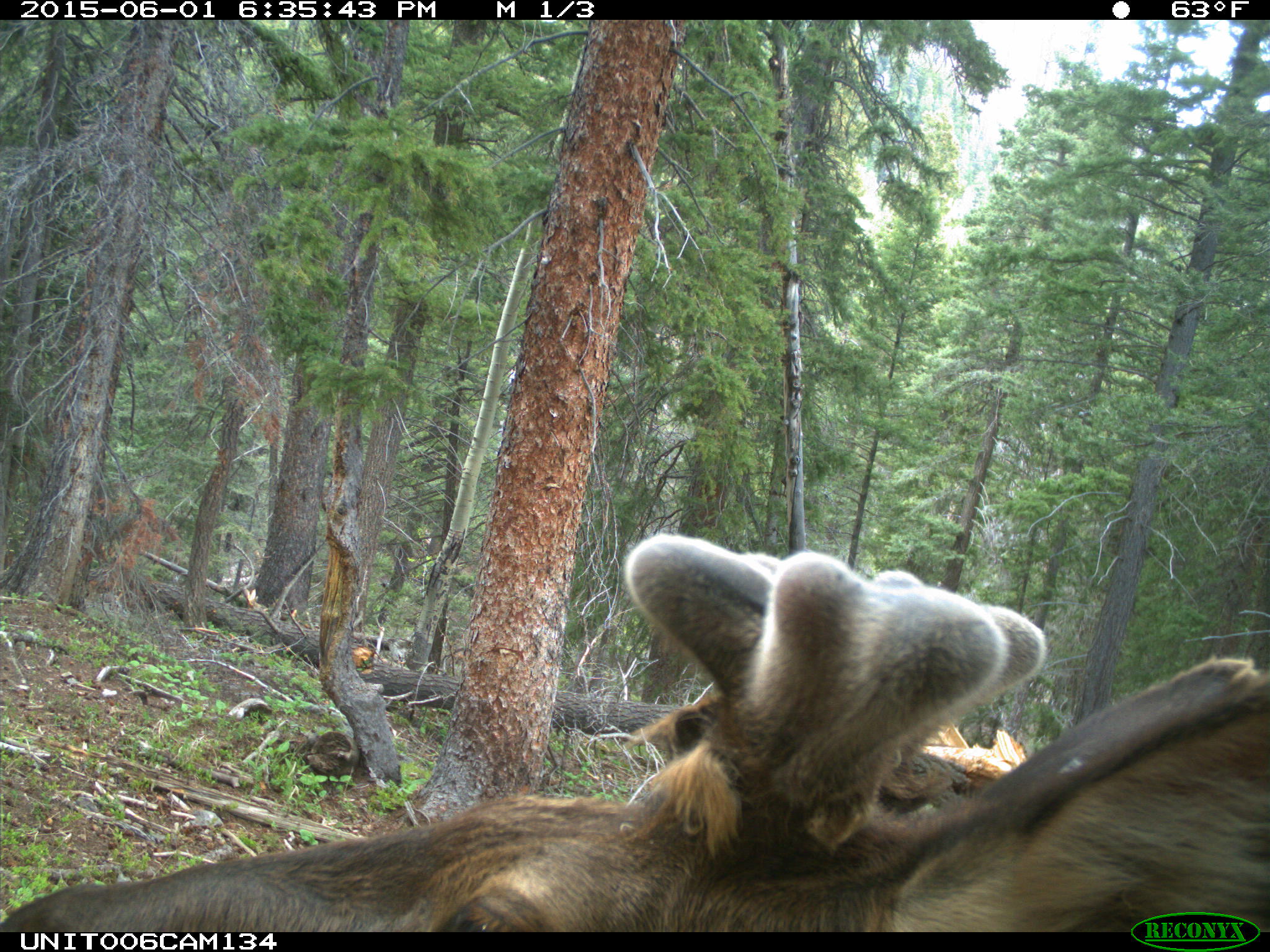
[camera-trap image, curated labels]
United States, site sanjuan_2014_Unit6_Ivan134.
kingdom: Animalia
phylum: Chordata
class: Mammalia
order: Artiodactyla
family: Cervidae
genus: Cervus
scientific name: Cervus elaphus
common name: red deer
Cervus elaphus (red deer).